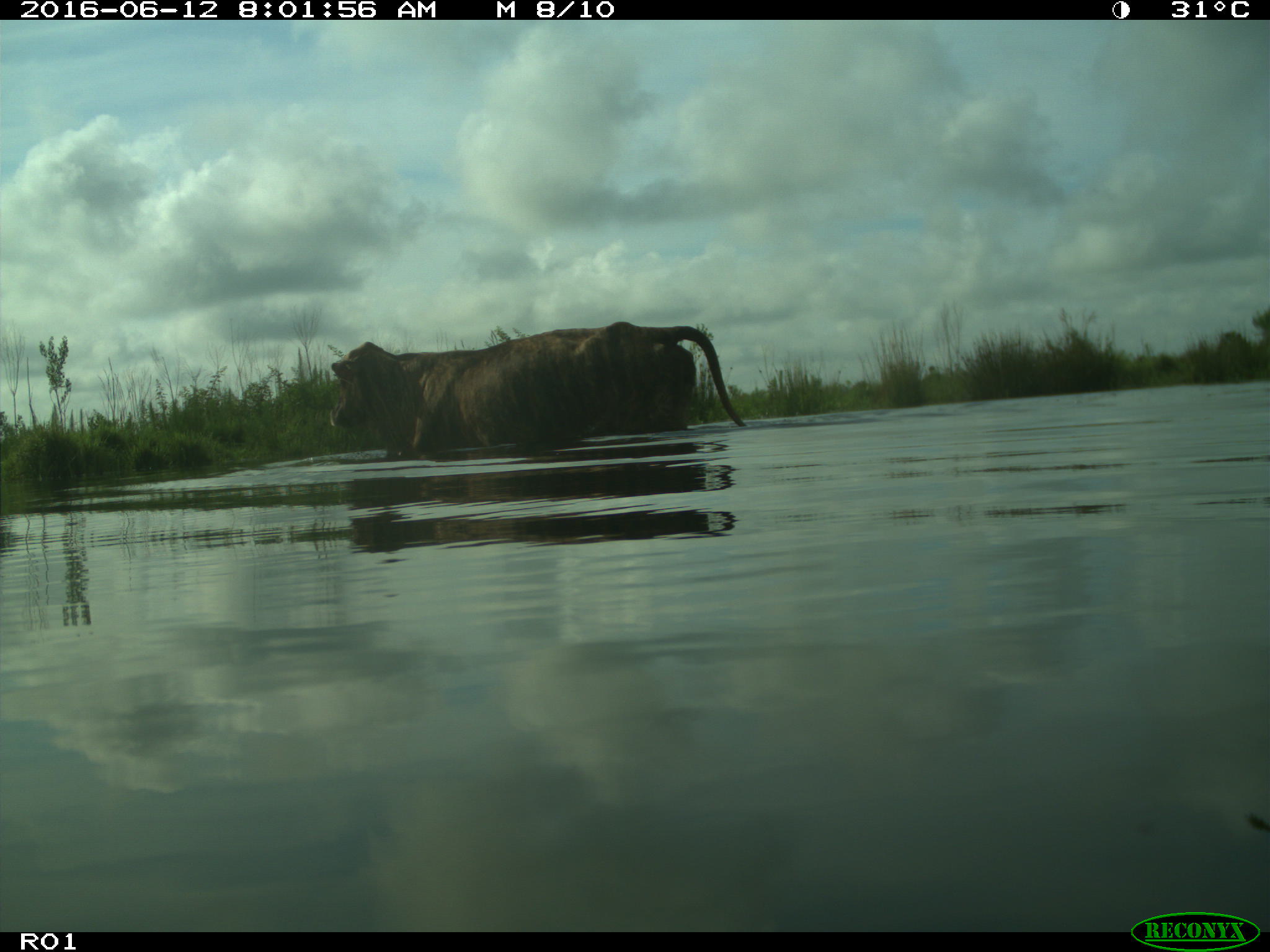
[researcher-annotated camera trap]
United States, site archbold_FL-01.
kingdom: Animalia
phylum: Chordata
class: Mammalia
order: Artiodactyla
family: Bovidae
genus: Bos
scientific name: Bos taurus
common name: domestic cow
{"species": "Bos taurus (domestic cow)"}